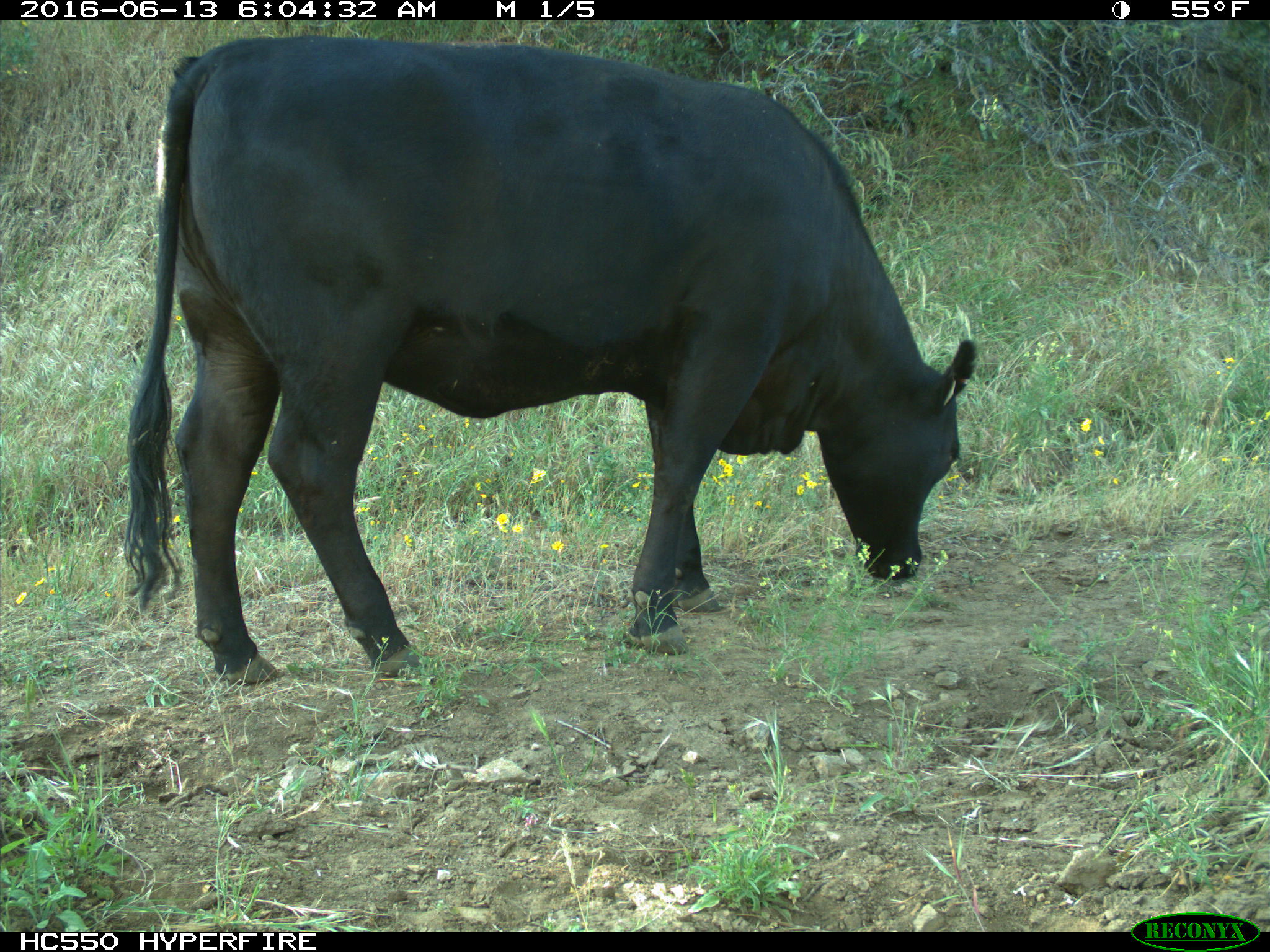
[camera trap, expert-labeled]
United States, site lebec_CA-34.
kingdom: Animalia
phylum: Chordata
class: Mammalia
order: Artiodactyla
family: Bovidae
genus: Bos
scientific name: Bos taurus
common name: domestic cow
Bos taurus (domestic cow).